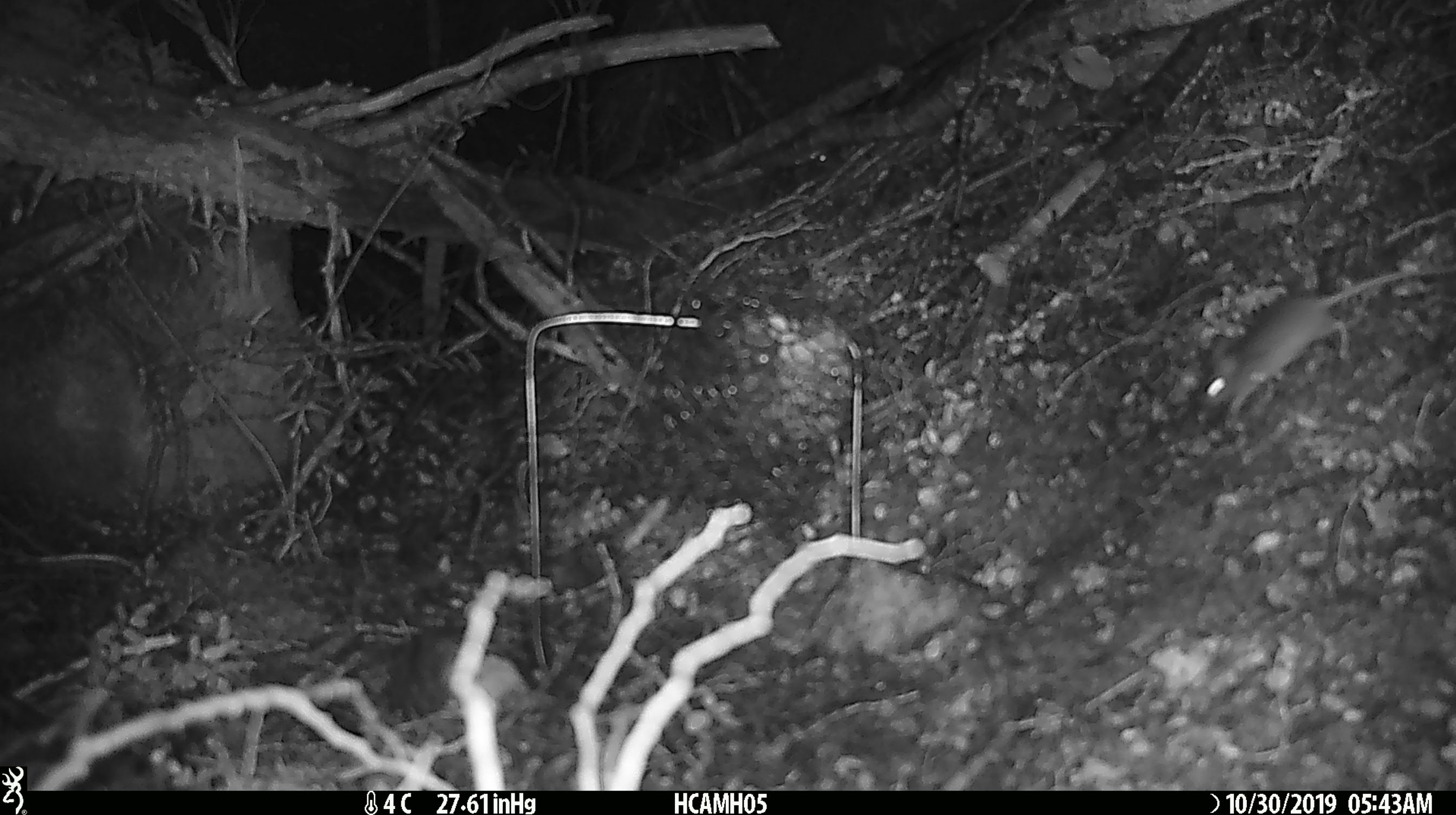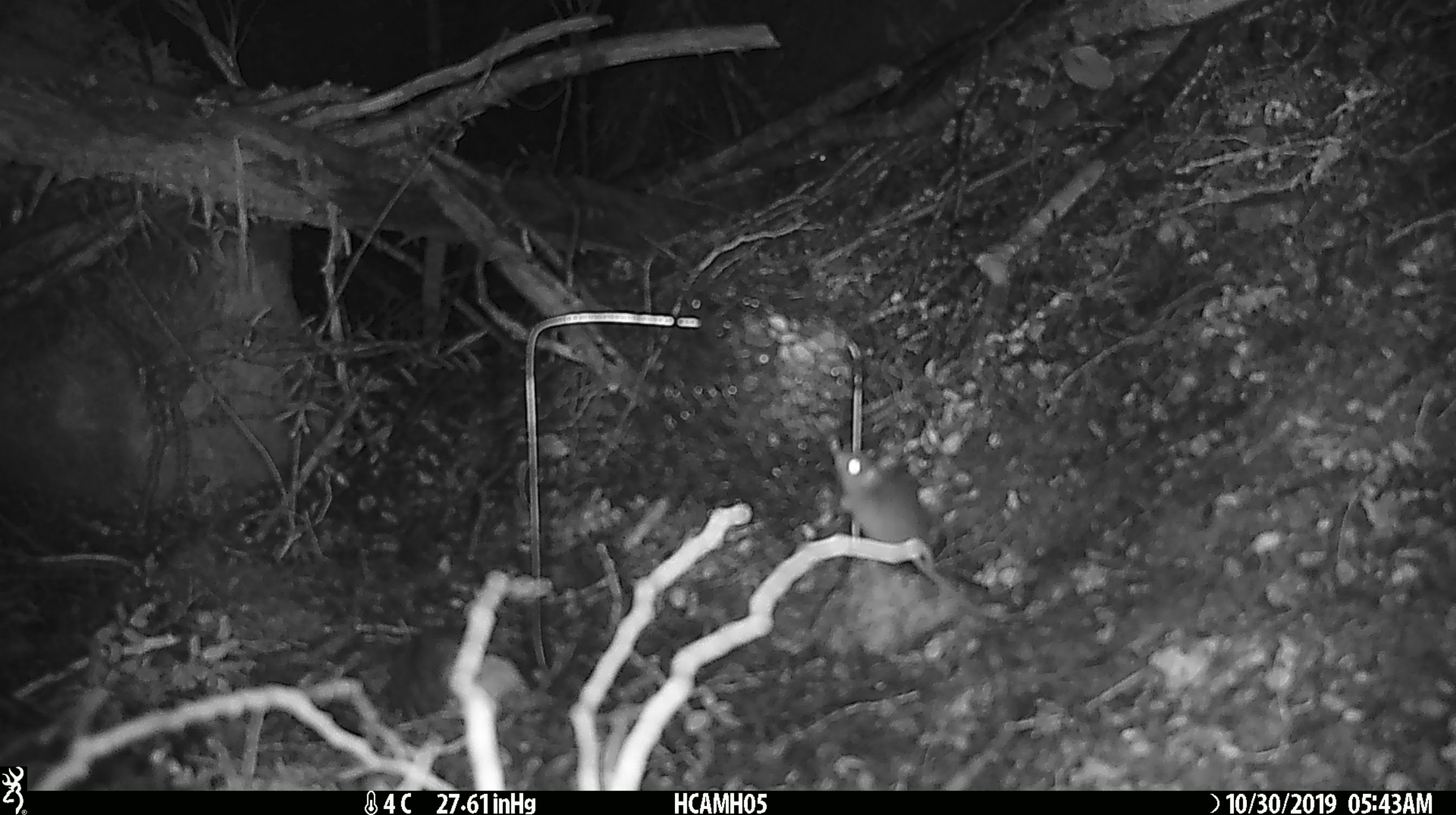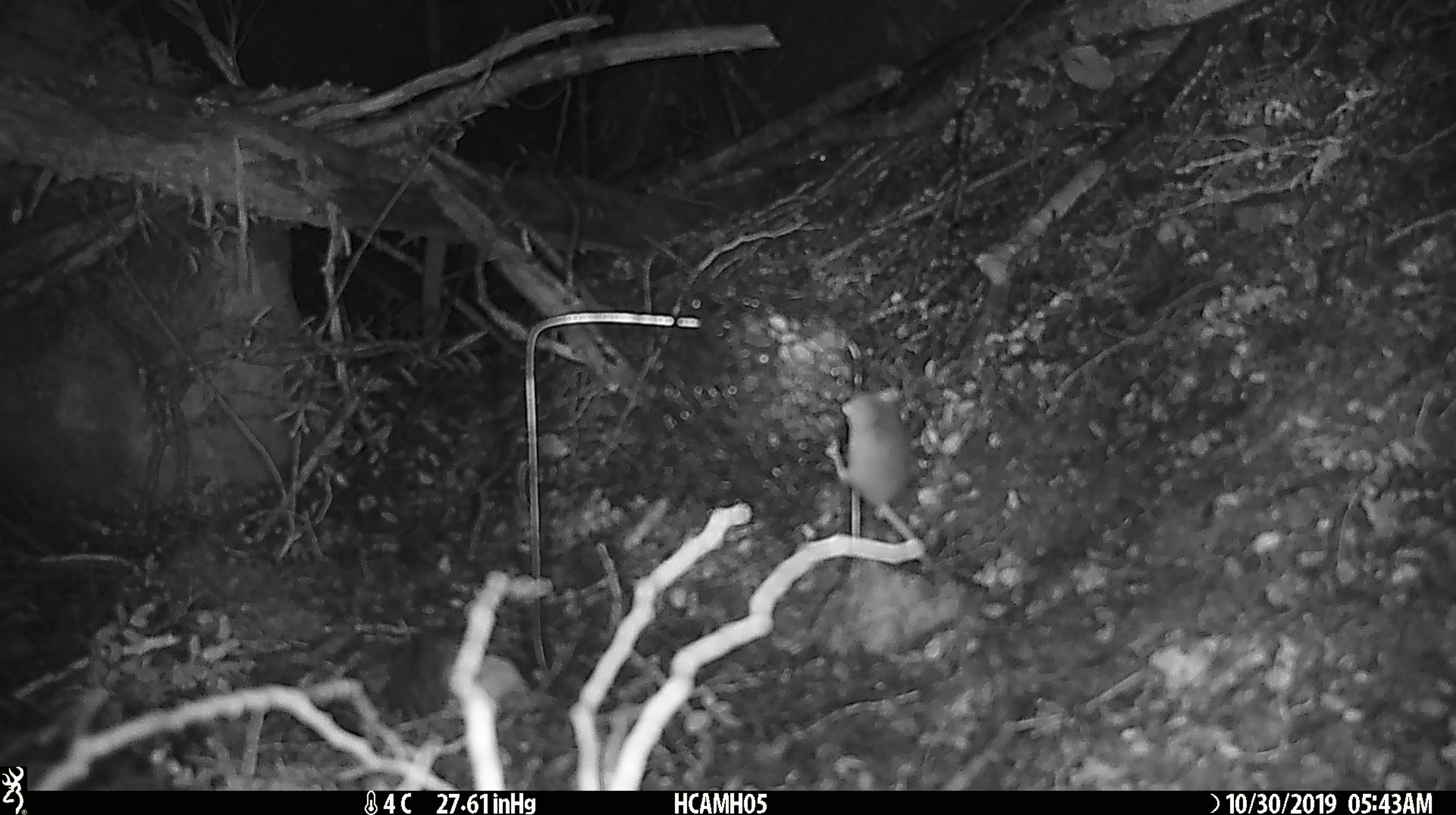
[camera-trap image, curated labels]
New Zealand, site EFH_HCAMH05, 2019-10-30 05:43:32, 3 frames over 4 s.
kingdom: Animalia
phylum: Chordata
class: Mammalia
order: Rodentia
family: Muridae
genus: Mus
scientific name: Mus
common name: mouse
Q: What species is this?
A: Mouse (Mus).